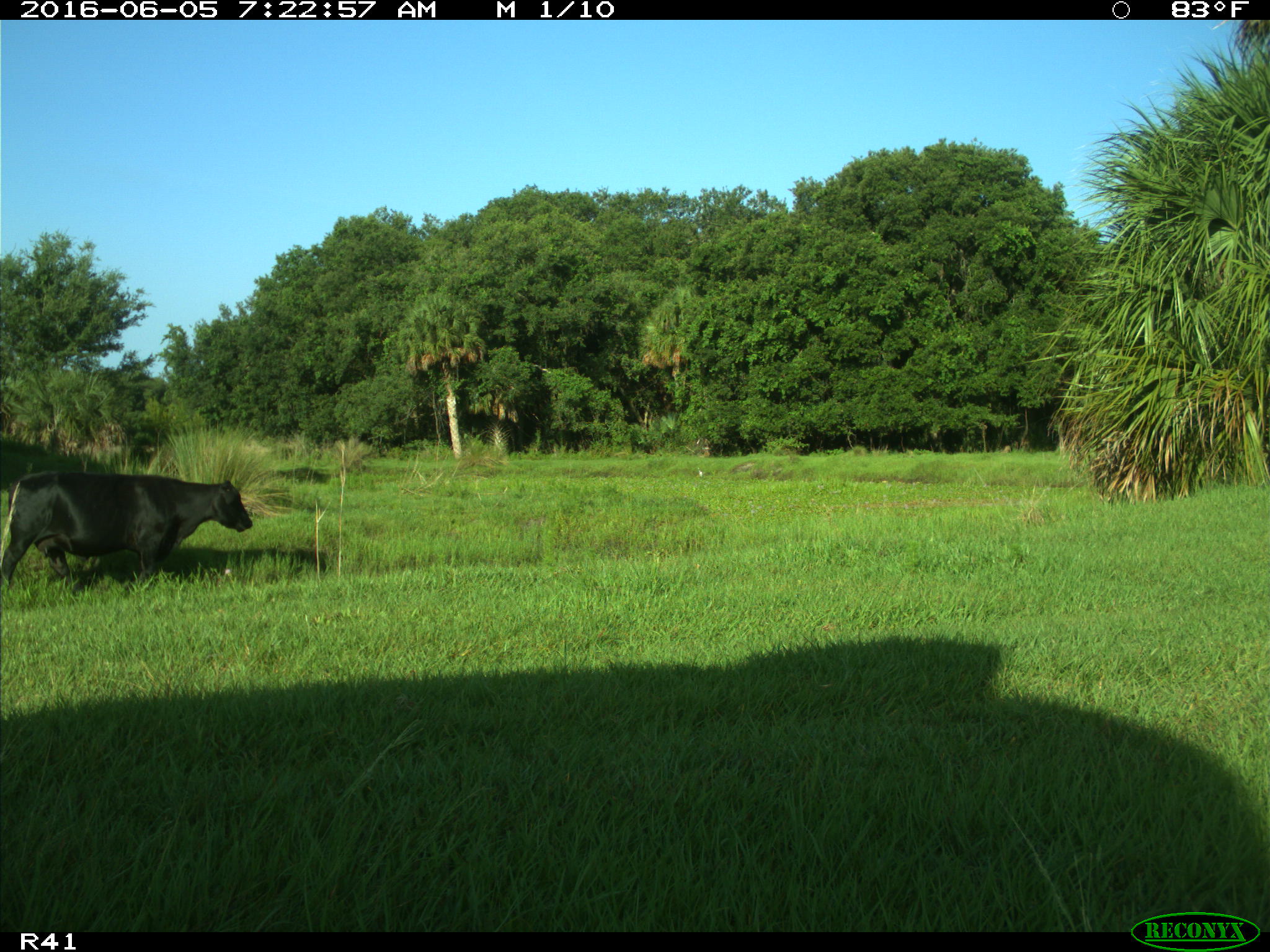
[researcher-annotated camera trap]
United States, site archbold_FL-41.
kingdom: Animalia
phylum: Chordata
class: Mammalia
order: Artiodactyla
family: Bovidae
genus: Bos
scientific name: Bos taurus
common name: domestic cow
Bos taurus (domestic cow).